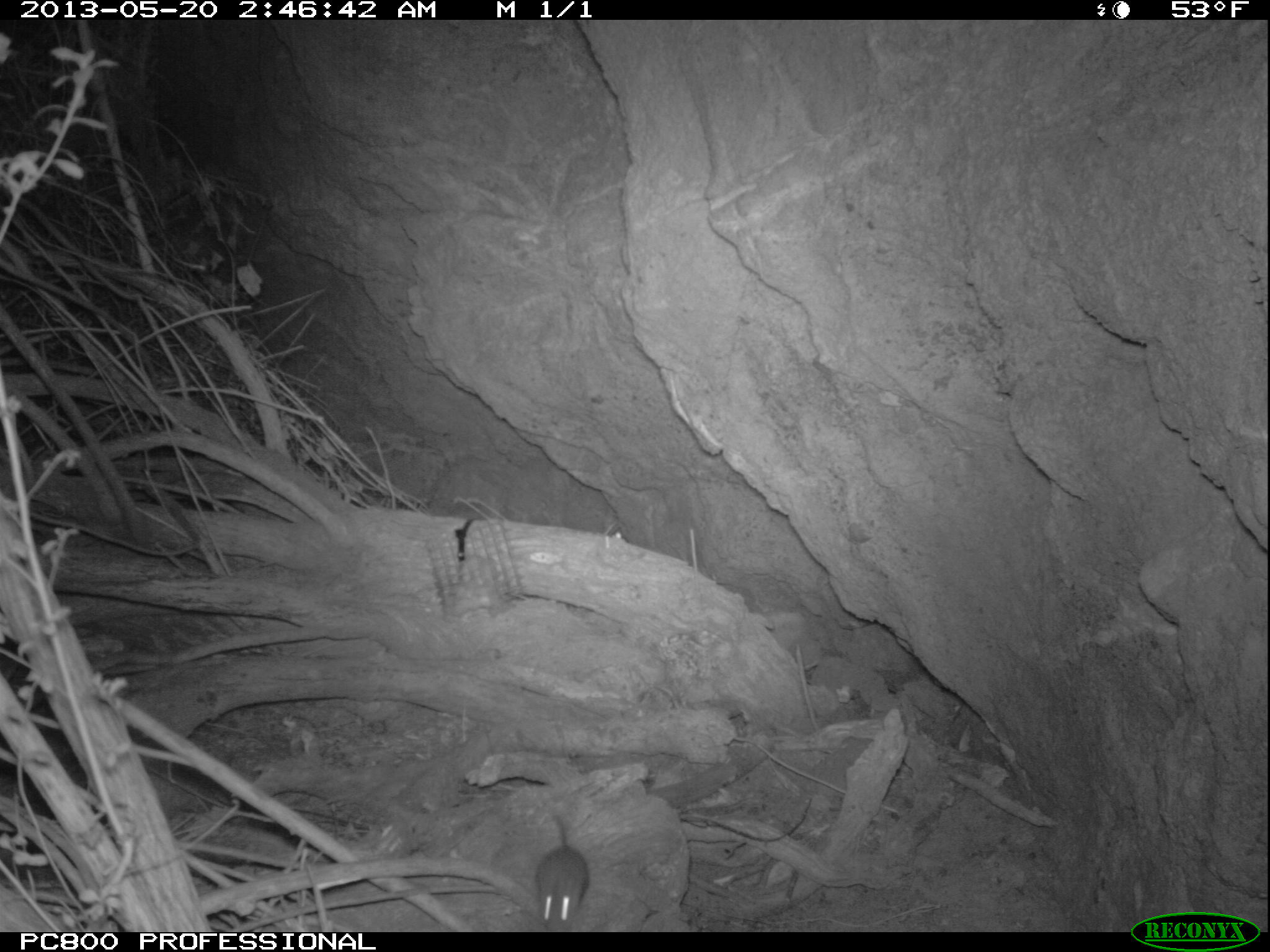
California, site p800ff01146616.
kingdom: Animalia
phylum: Chordata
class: Mammalia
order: Rodentia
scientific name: Rodentia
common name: rodent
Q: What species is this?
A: Rodent (Rodentia).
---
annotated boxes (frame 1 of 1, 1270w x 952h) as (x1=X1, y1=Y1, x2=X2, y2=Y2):
rodent: (x1=535, y1=813, x2=588, y2=932)